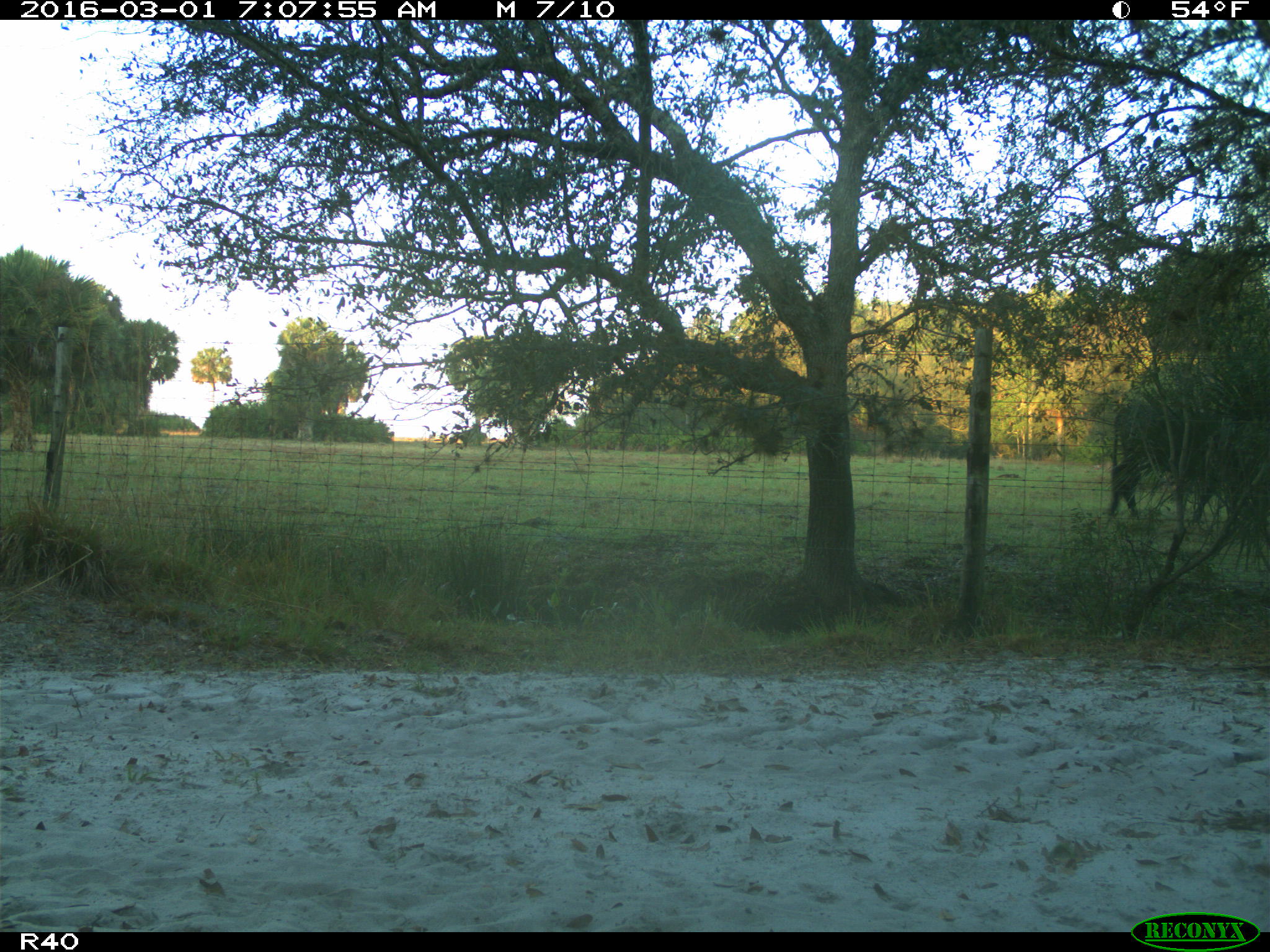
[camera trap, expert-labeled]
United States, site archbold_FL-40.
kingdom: Animalia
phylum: Chordata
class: Mammalia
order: Artiodactyla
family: Bovidae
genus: Bos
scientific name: Bos taurus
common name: domestic cow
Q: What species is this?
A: Bos taurus (domestic cow).